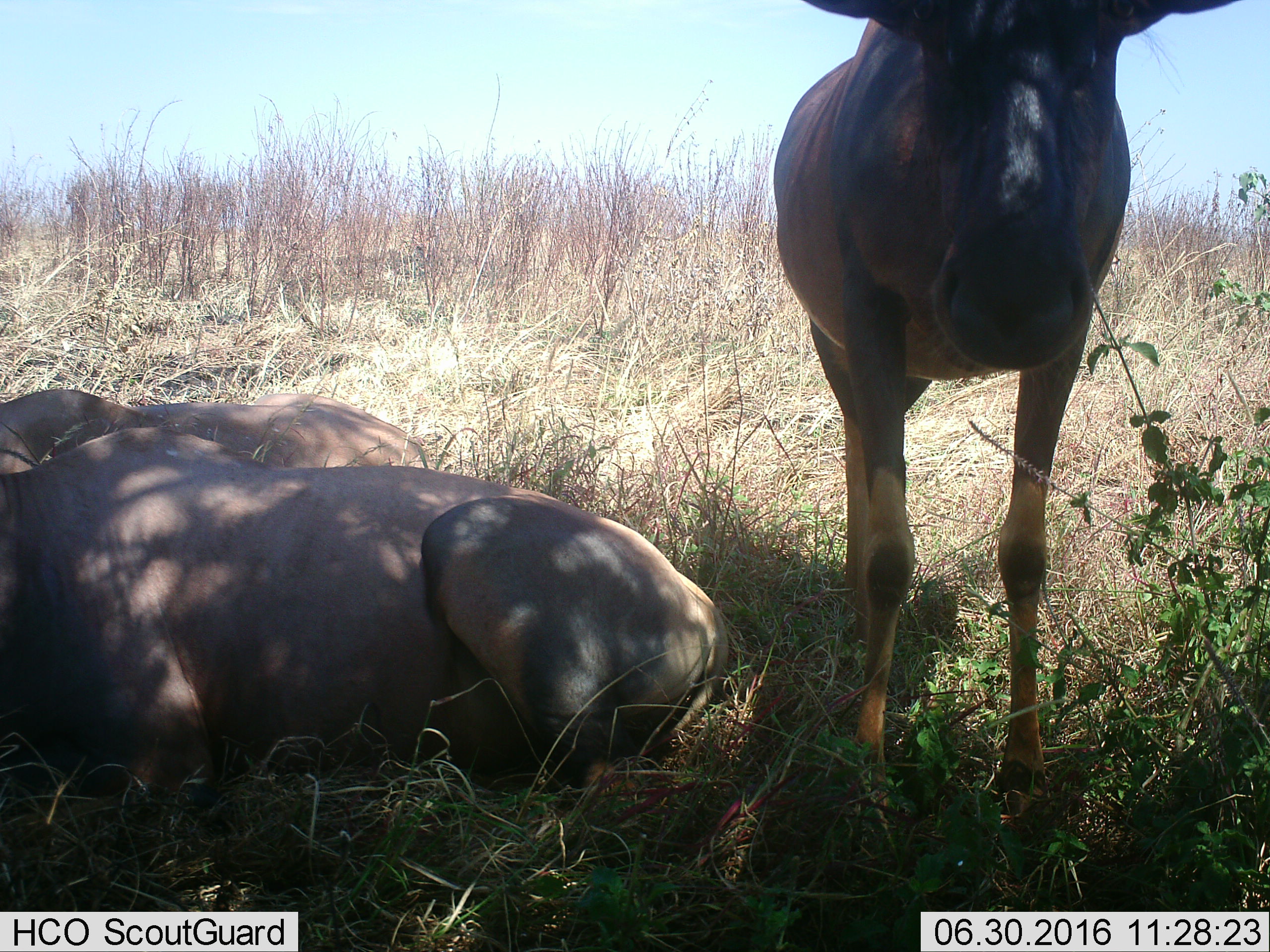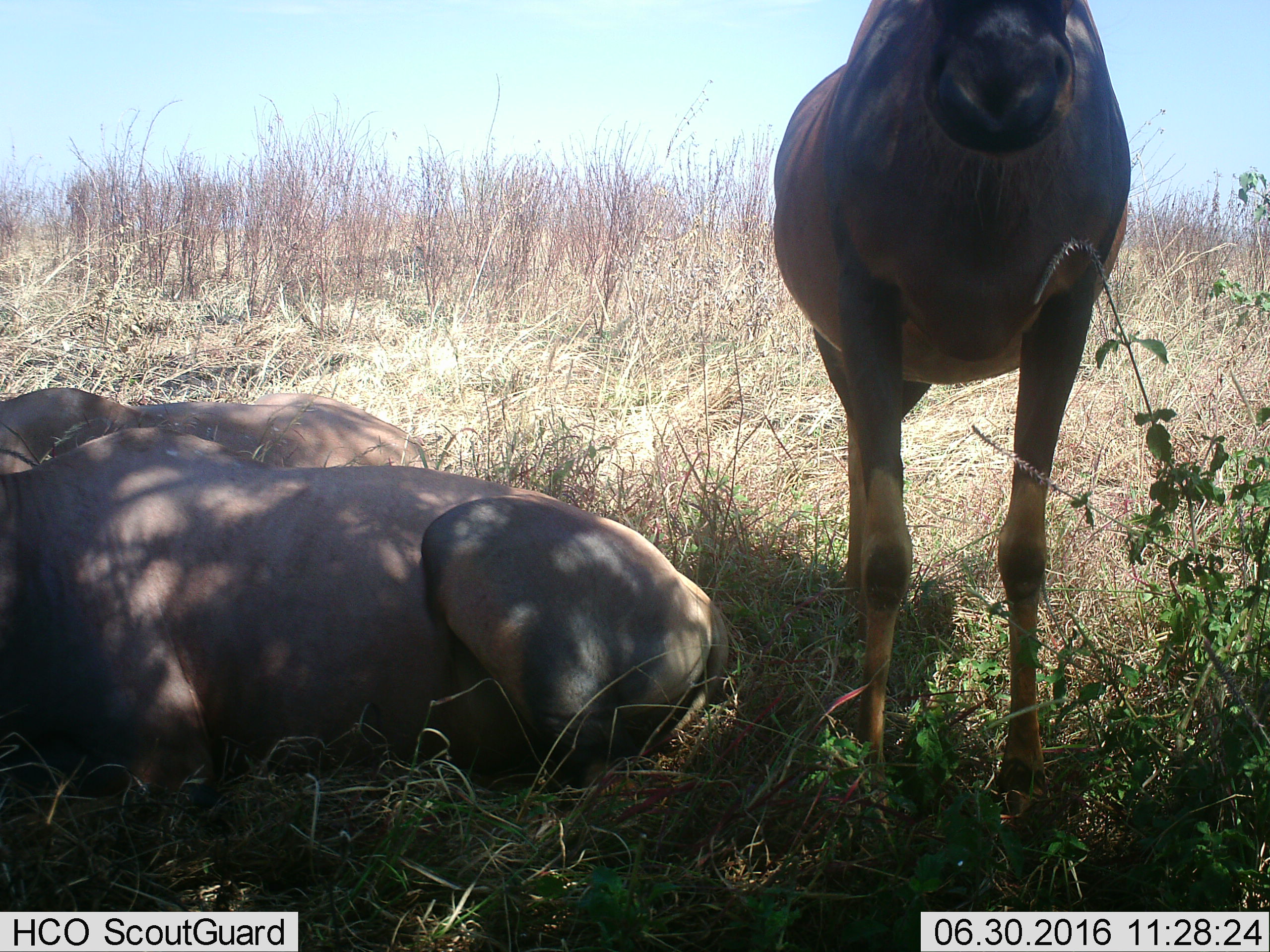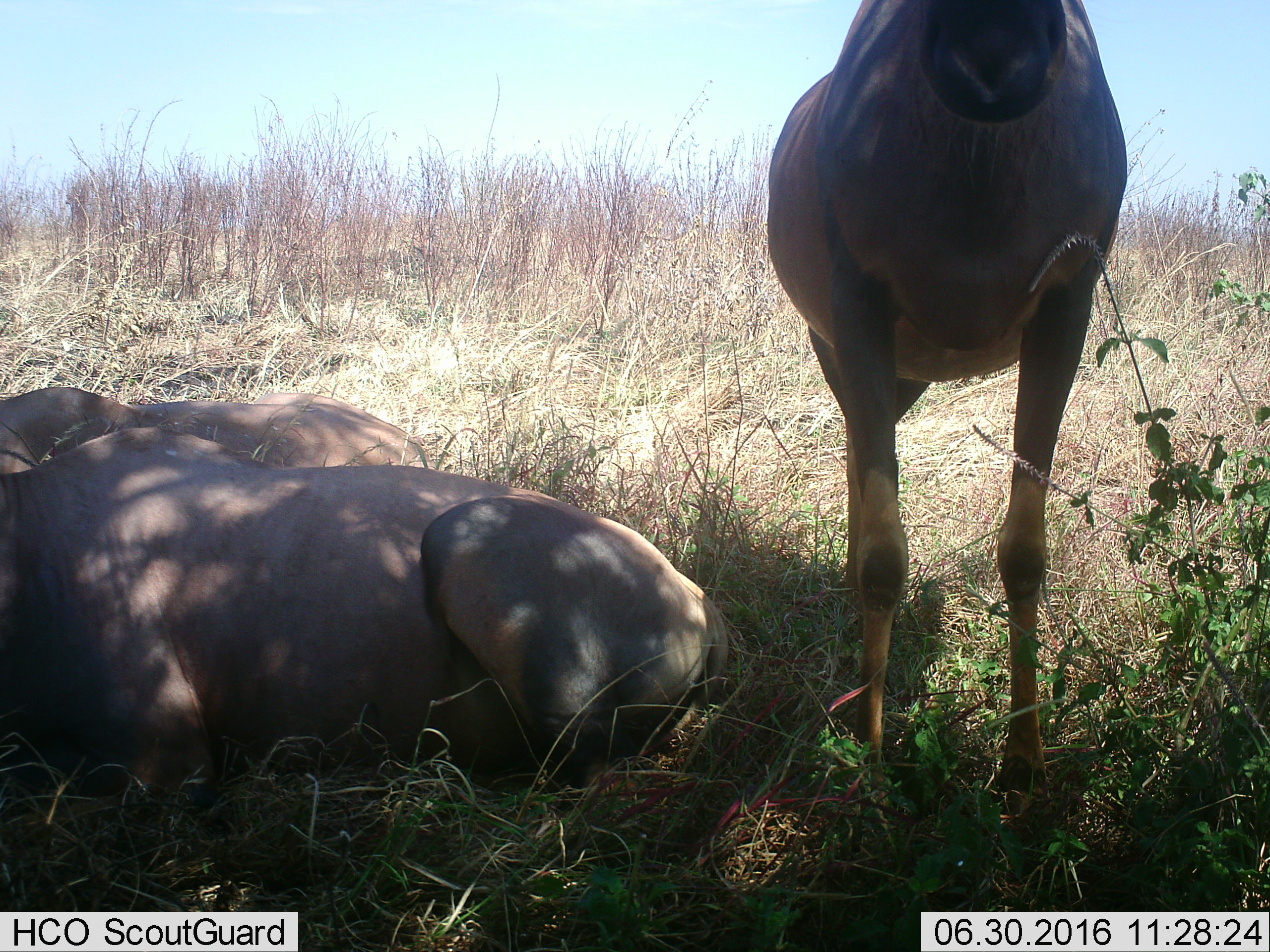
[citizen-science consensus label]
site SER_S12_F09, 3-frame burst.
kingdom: Animalia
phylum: Chordata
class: Mammalia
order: Artiodactyla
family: Bovidae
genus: Damaliscus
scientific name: Damaliscus lunatus jimela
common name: topi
Topi (Damaliscus lunatus jimela), count 3. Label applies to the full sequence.